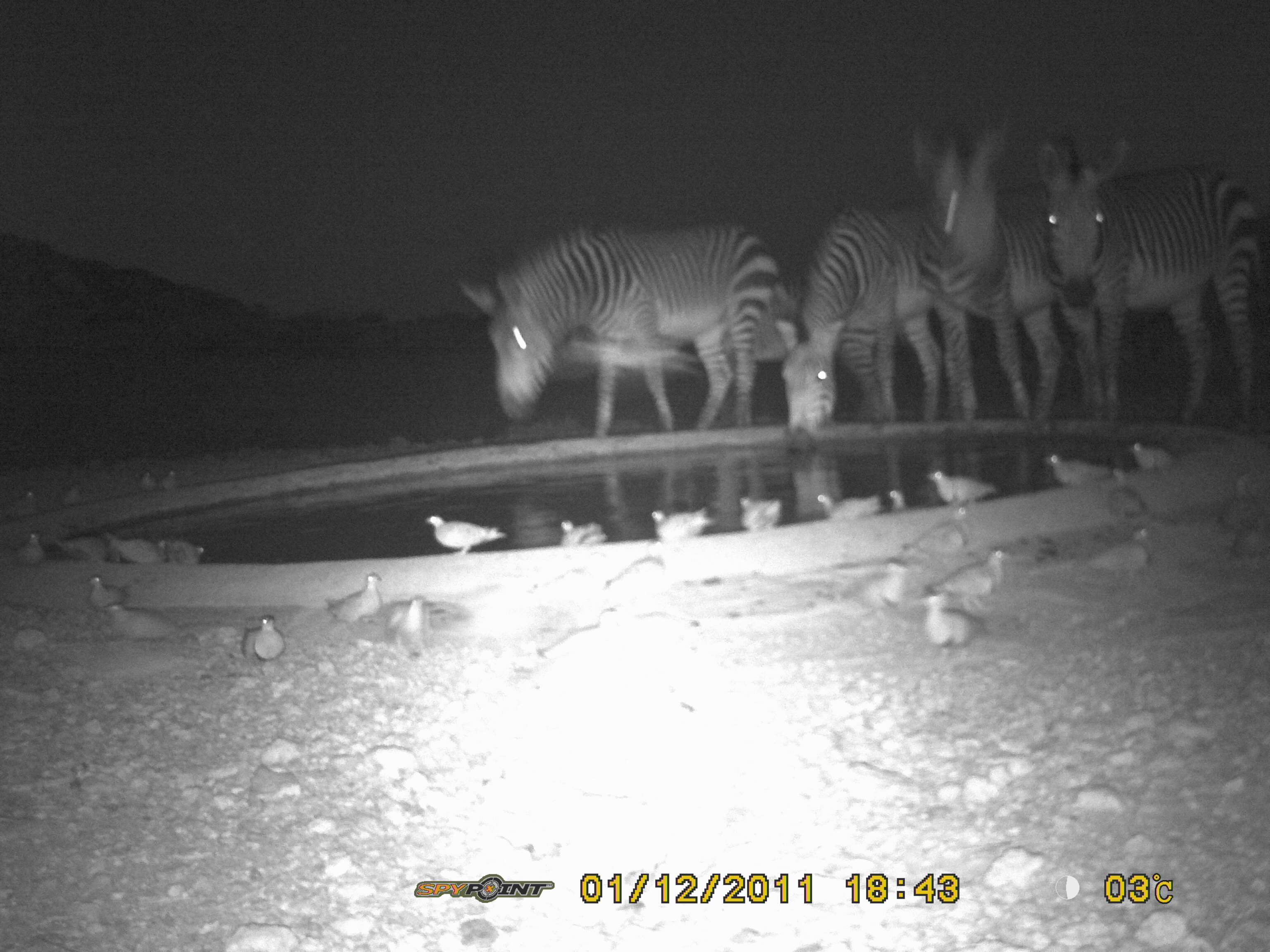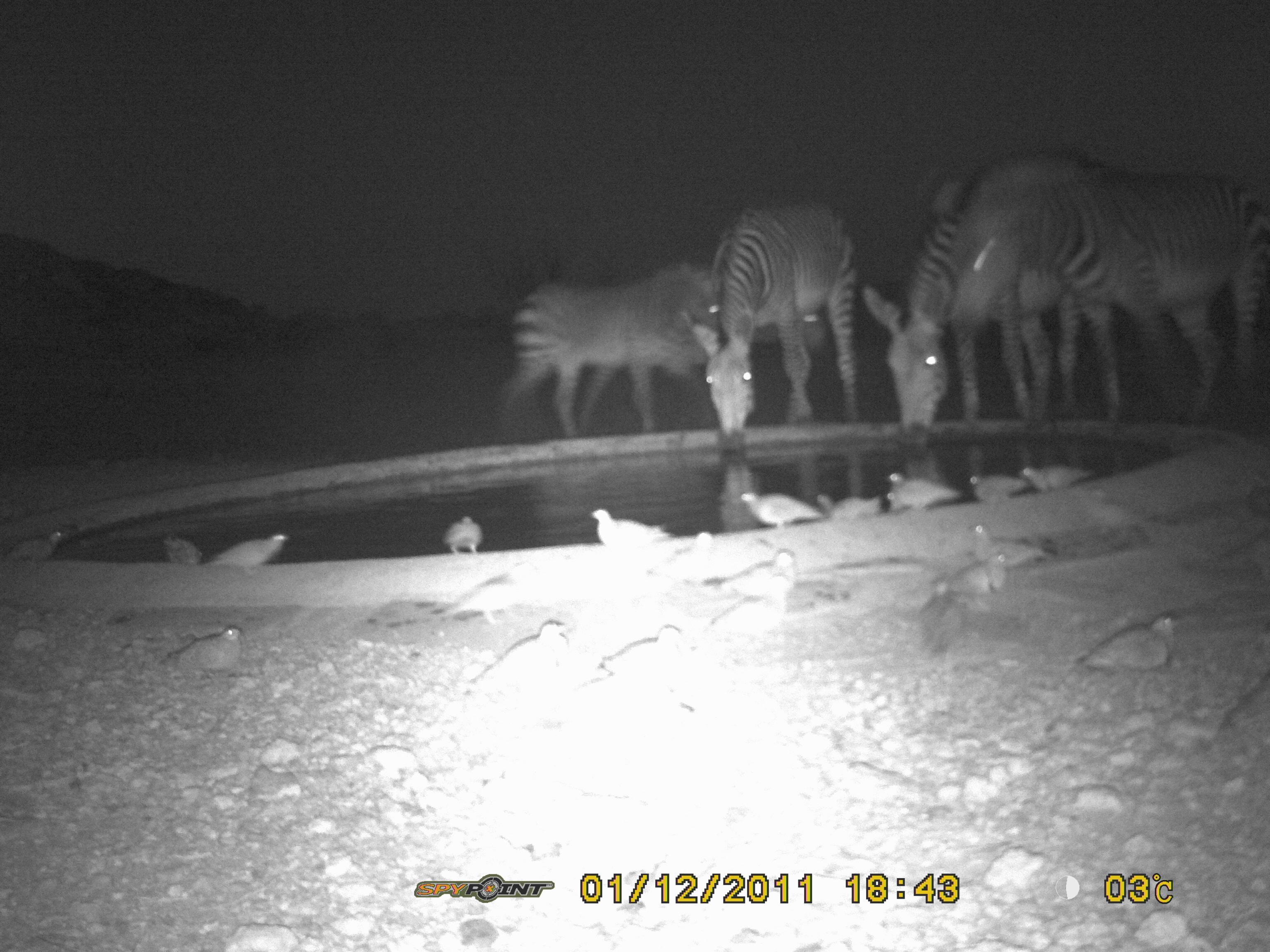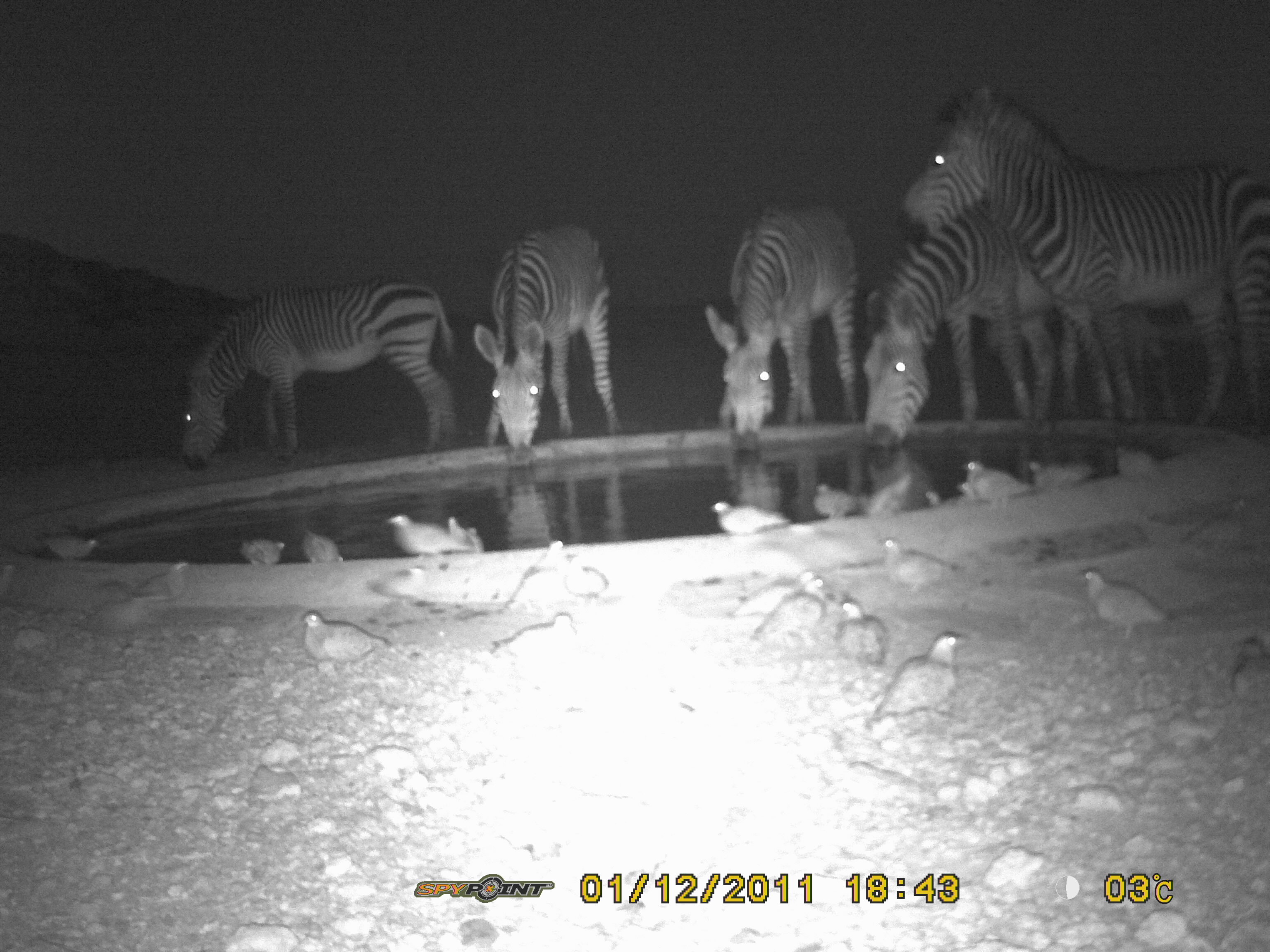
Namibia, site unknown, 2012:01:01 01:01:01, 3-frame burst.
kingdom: Animalia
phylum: Chordata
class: Mammalia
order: Perissodactyla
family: Equidae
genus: Equus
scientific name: Equus zebra hartmannae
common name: hartmann's mountain zebra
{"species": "Equus zebra hartmannae (hartmann's mountain zebra)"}